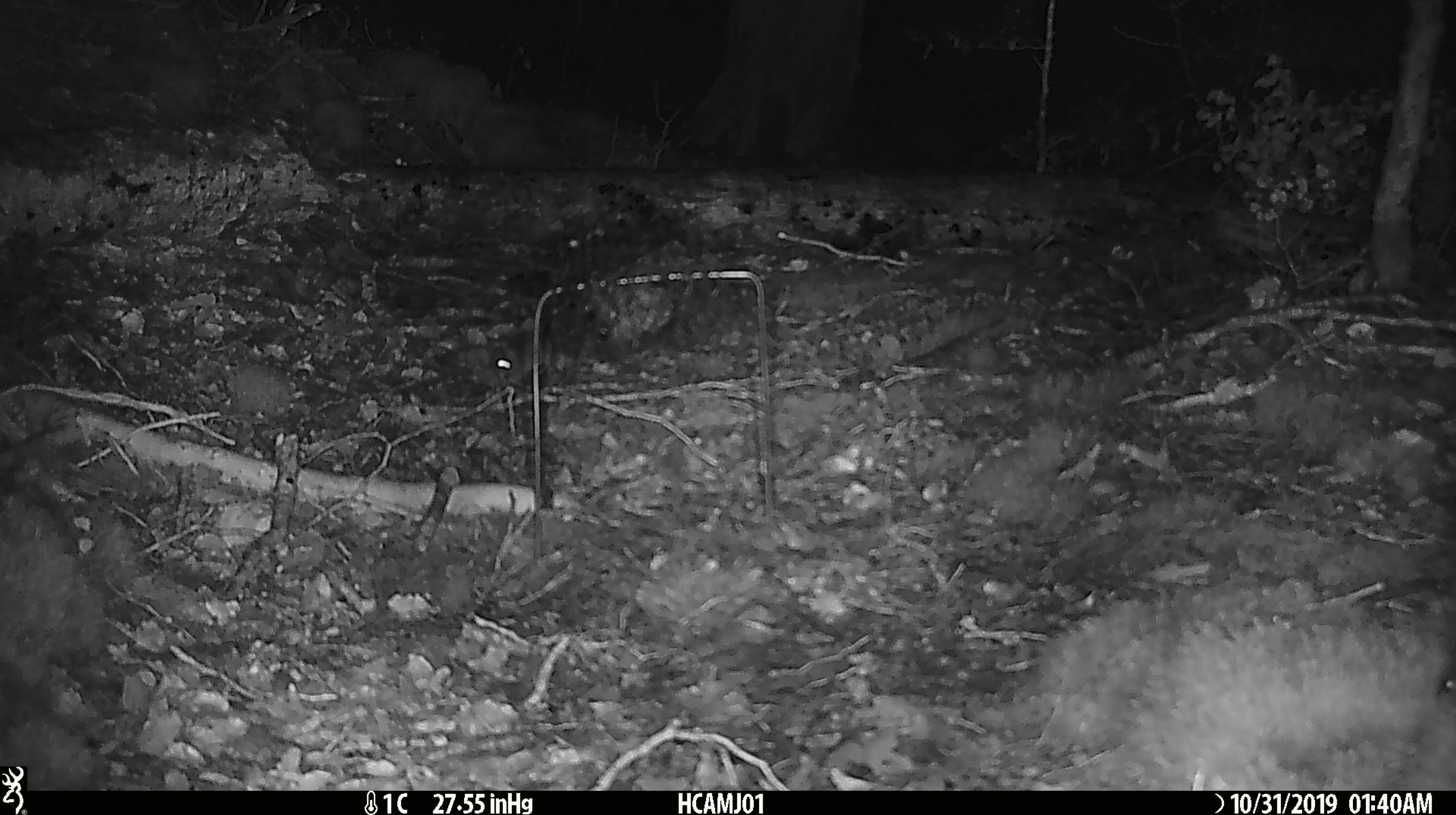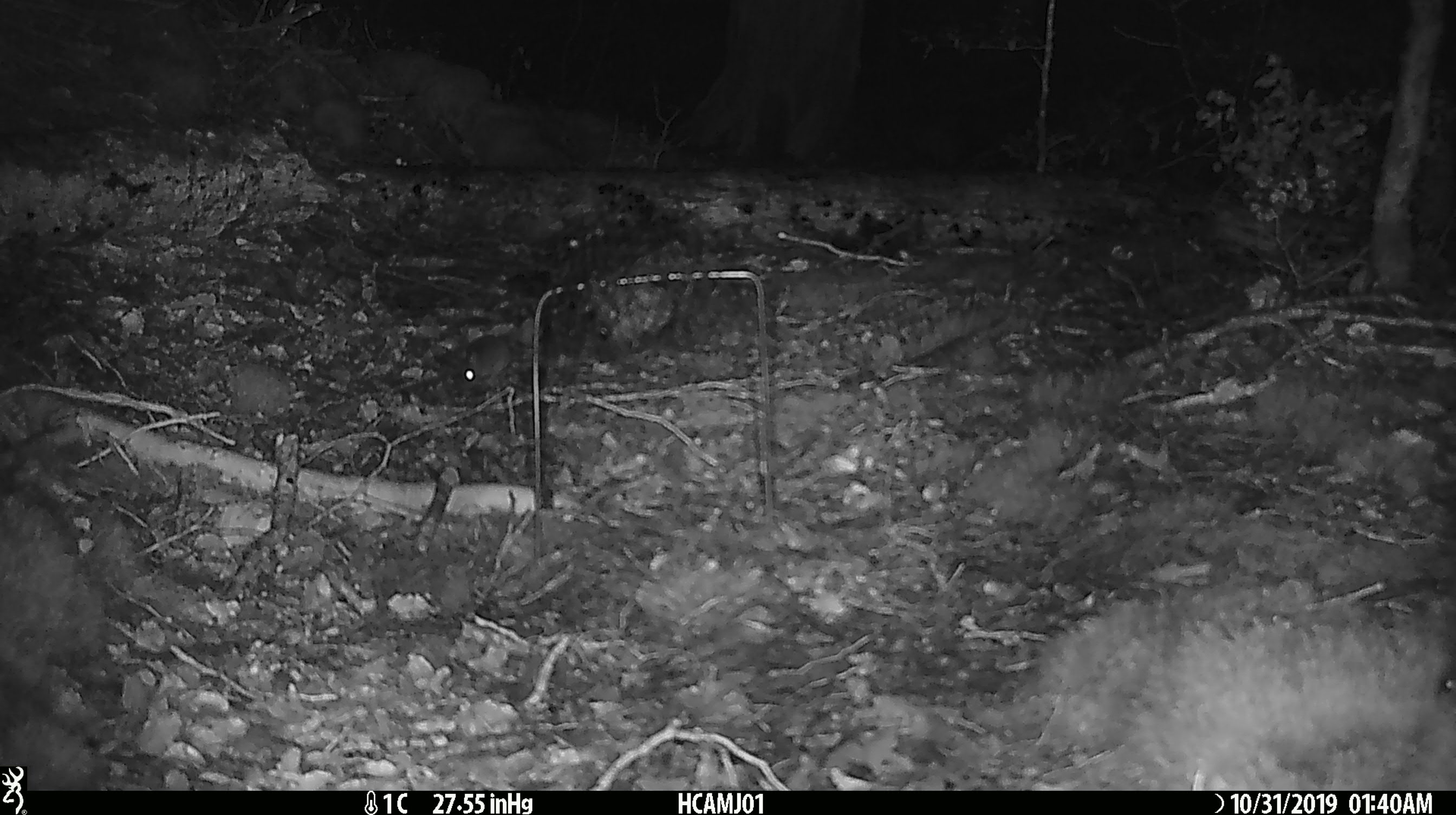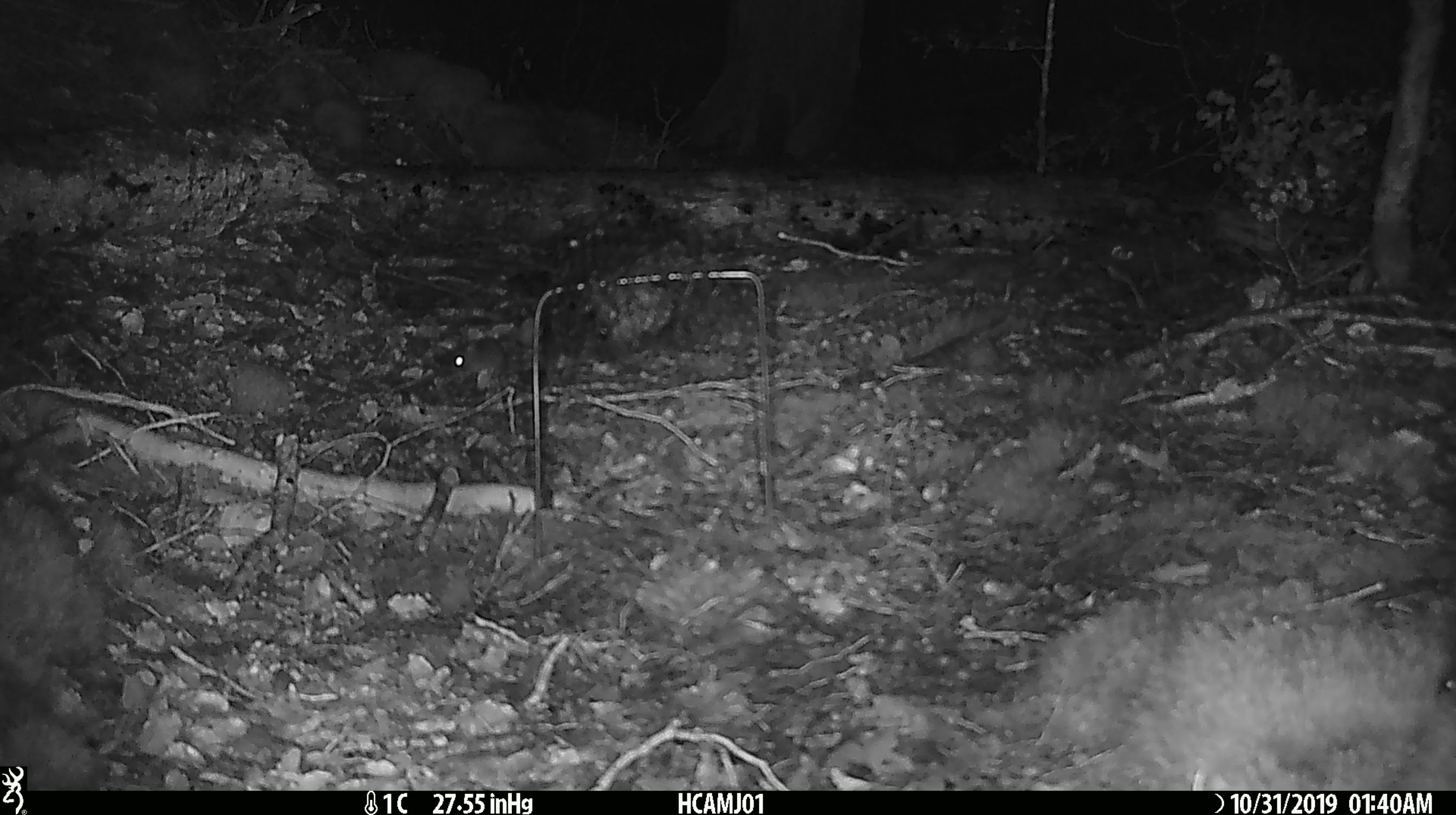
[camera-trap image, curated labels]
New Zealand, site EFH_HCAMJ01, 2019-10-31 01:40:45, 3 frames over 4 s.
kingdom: Animalia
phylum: Chordata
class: Mammalia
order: Rodentia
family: Muridae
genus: Mus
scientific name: Mus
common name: mouse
Mouse (Mus).